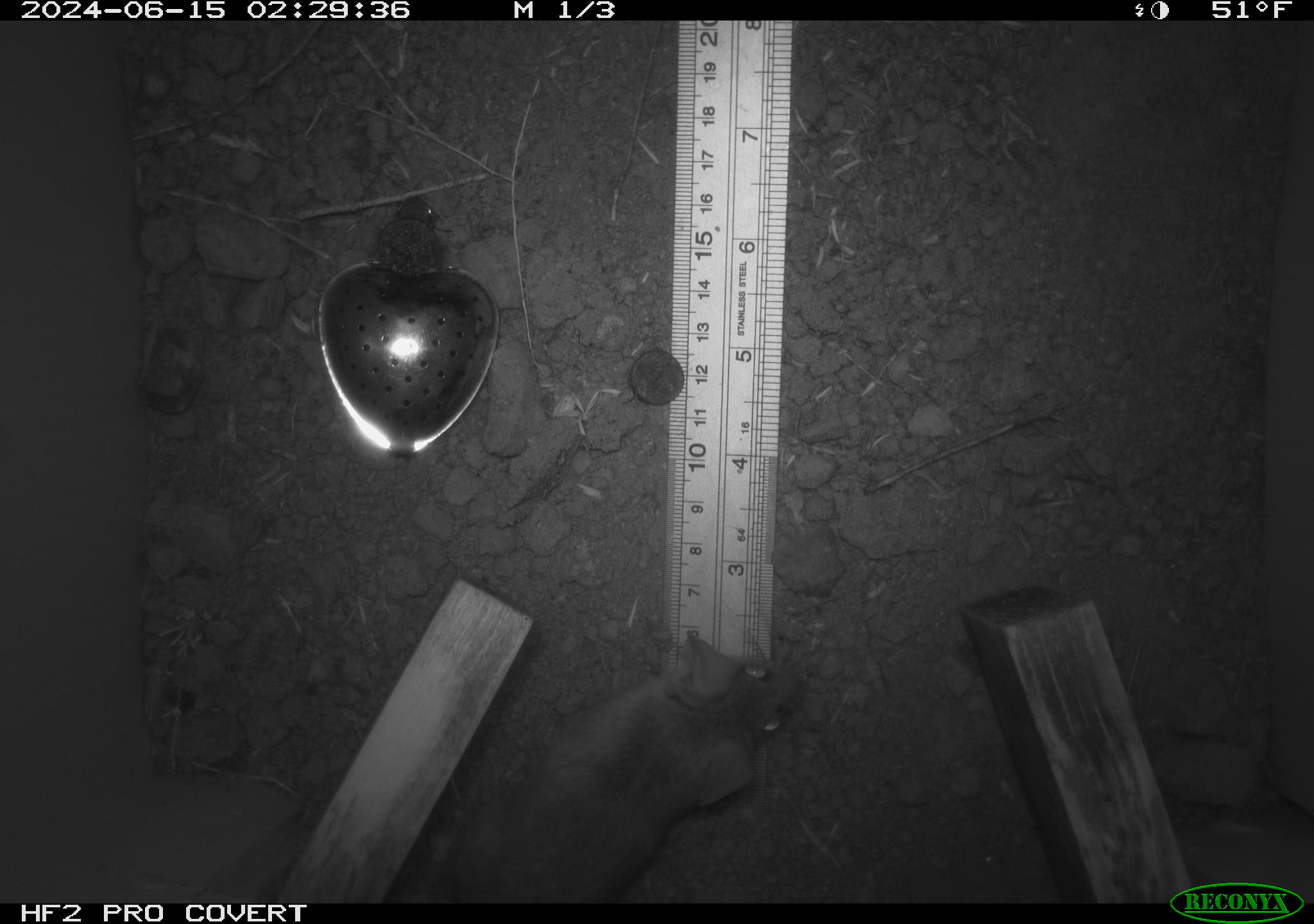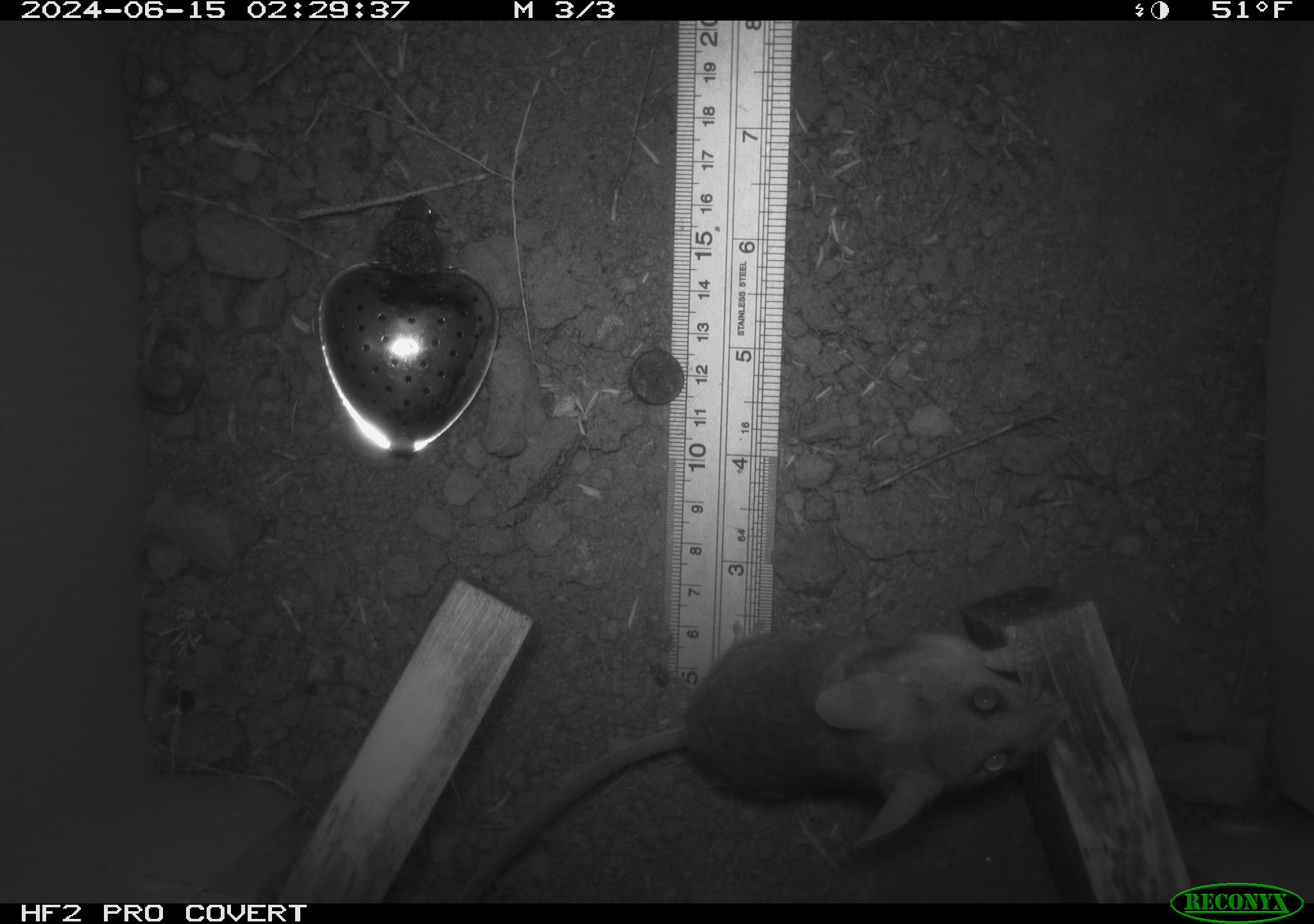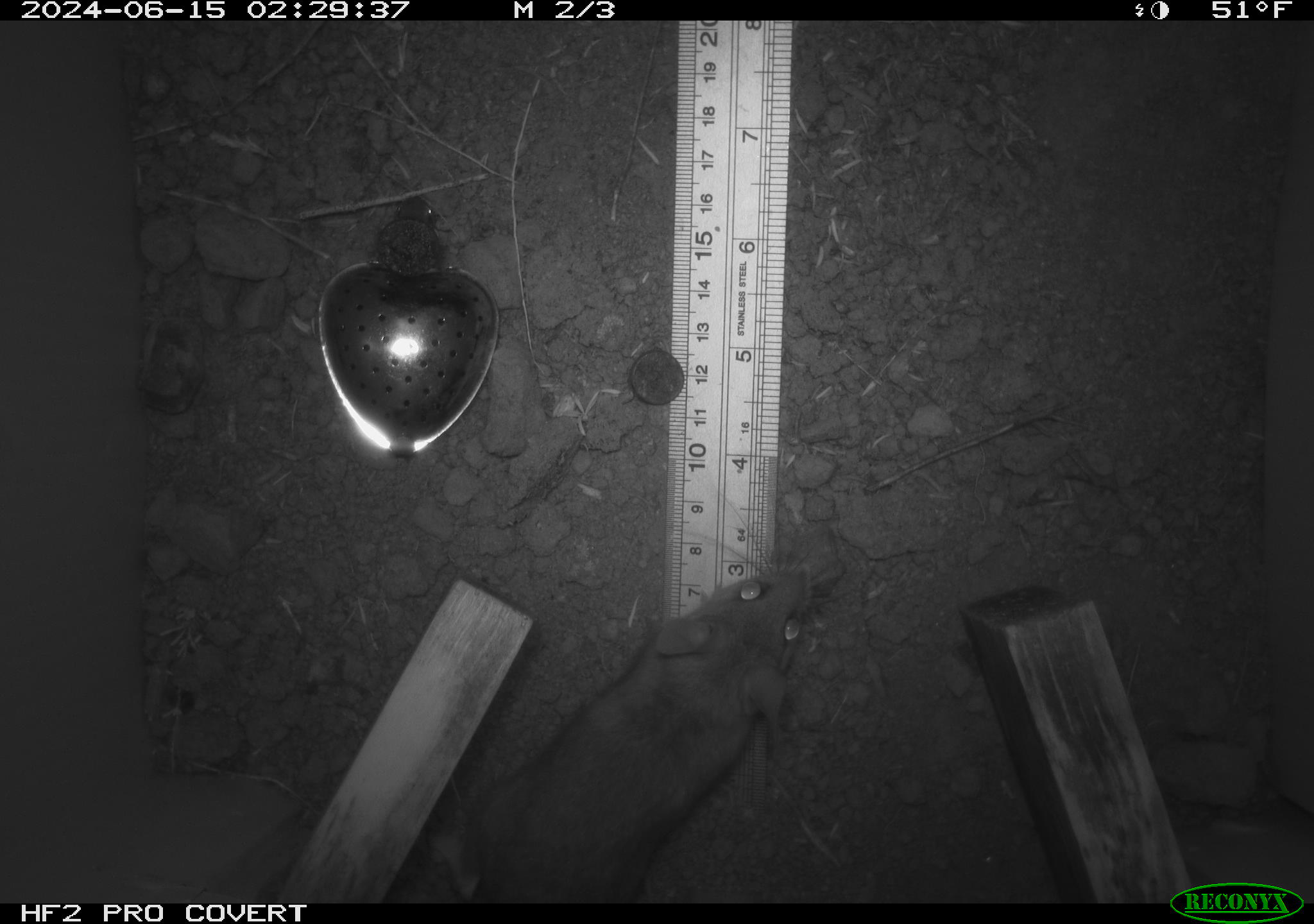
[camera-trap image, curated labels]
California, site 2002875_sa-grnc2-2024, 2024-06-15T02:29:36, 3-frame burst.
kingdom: Animalia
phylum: Chordata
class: Mammalia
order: Rodentia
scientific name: Rodentia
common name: rodent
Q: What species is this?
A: Rodent (Rodentia).